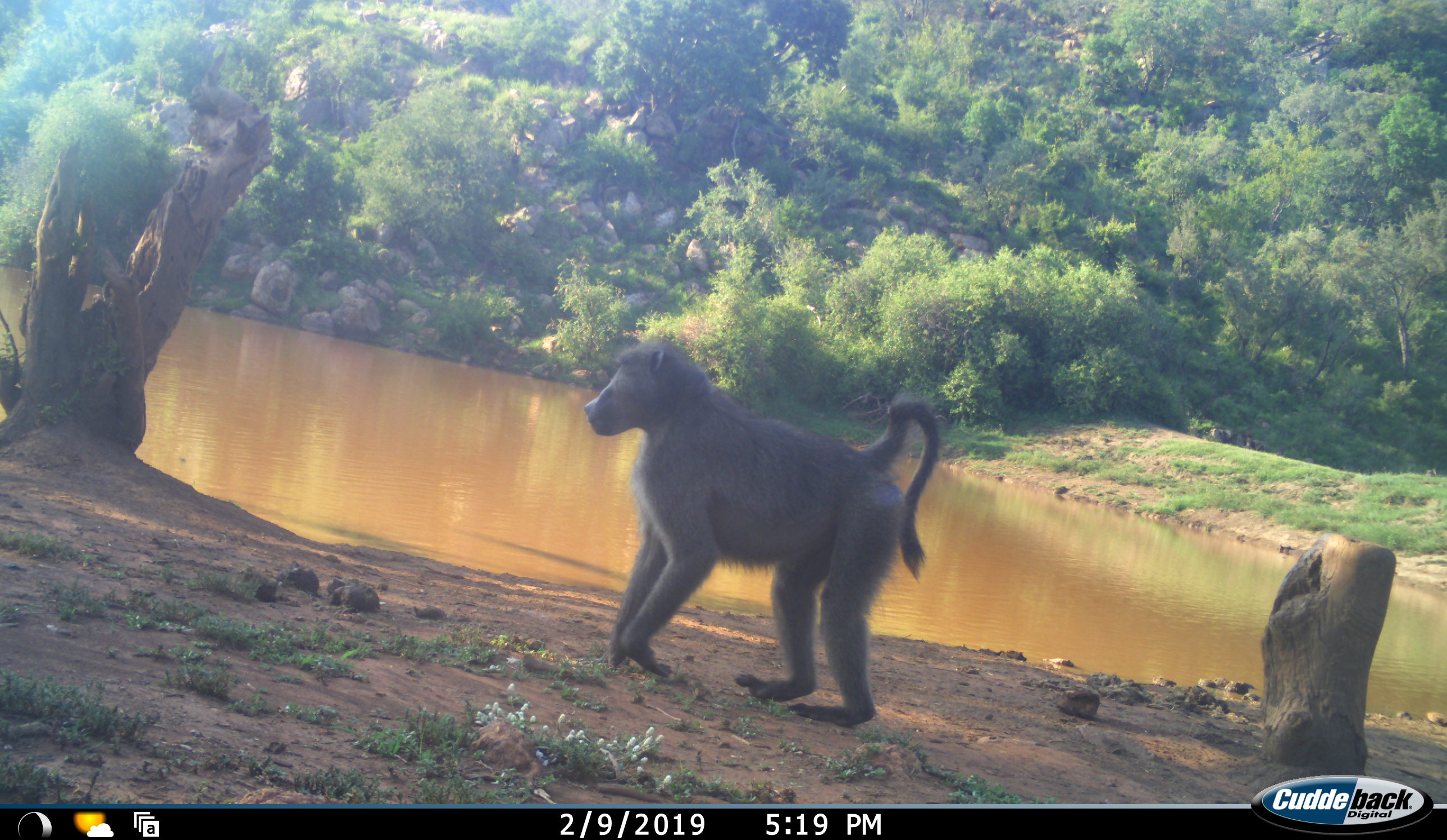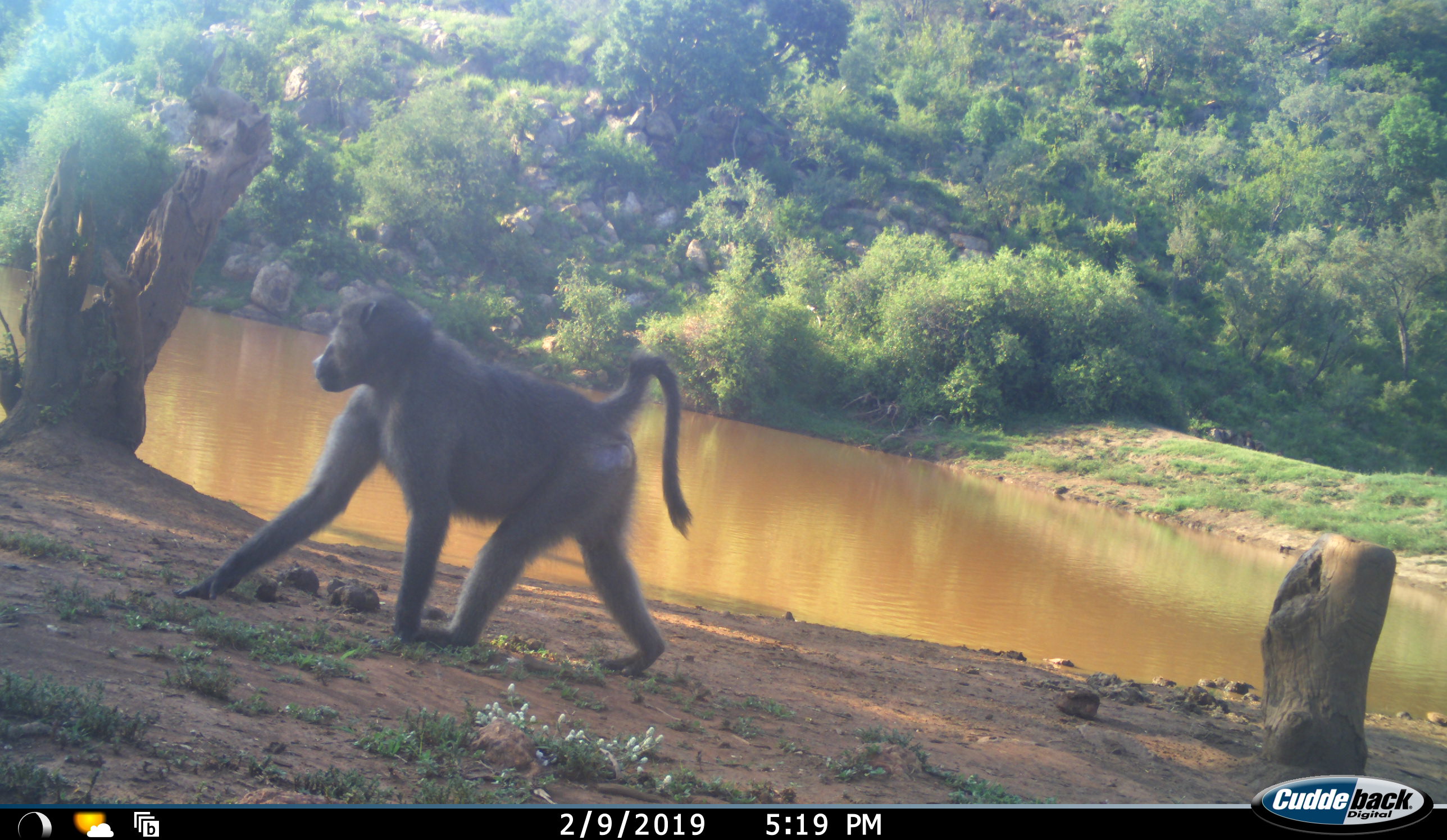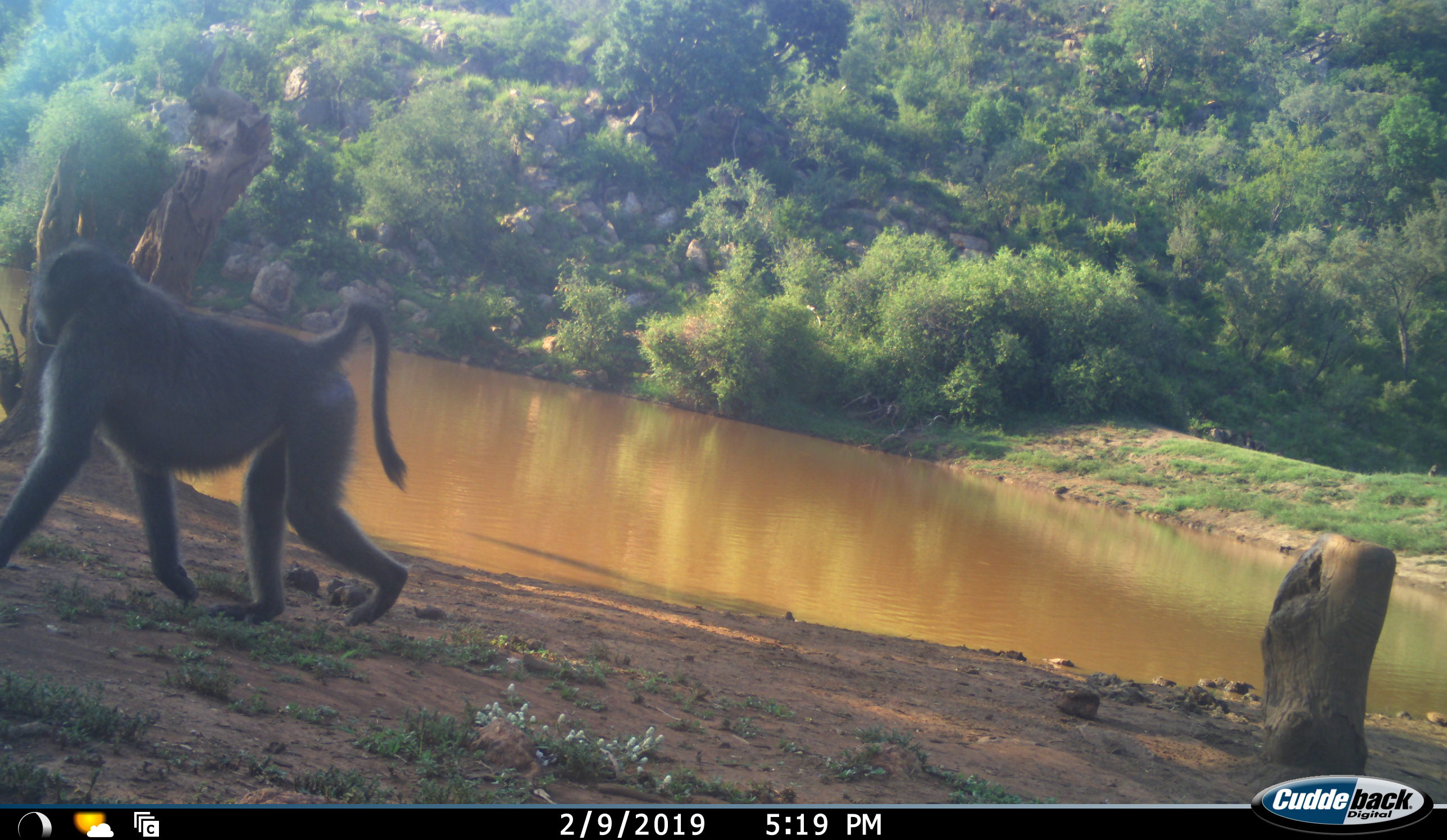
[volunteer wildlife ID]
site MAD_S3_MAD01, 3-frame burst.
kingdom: Animalia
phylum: Chordata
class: Mammalia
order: Primates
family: Cercopithecidae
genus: Papio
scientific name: Papio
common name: baboon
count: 1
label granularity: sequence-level